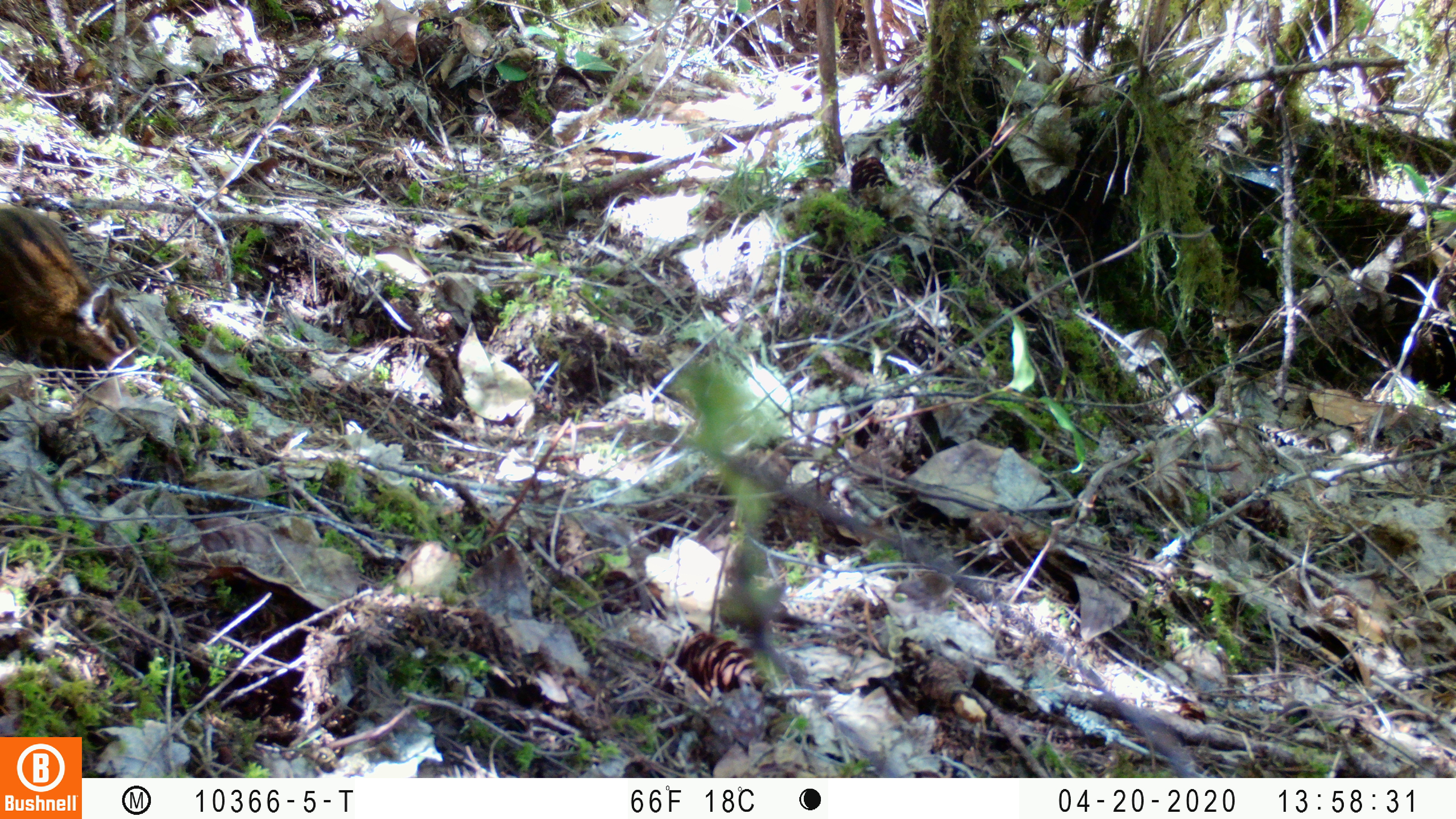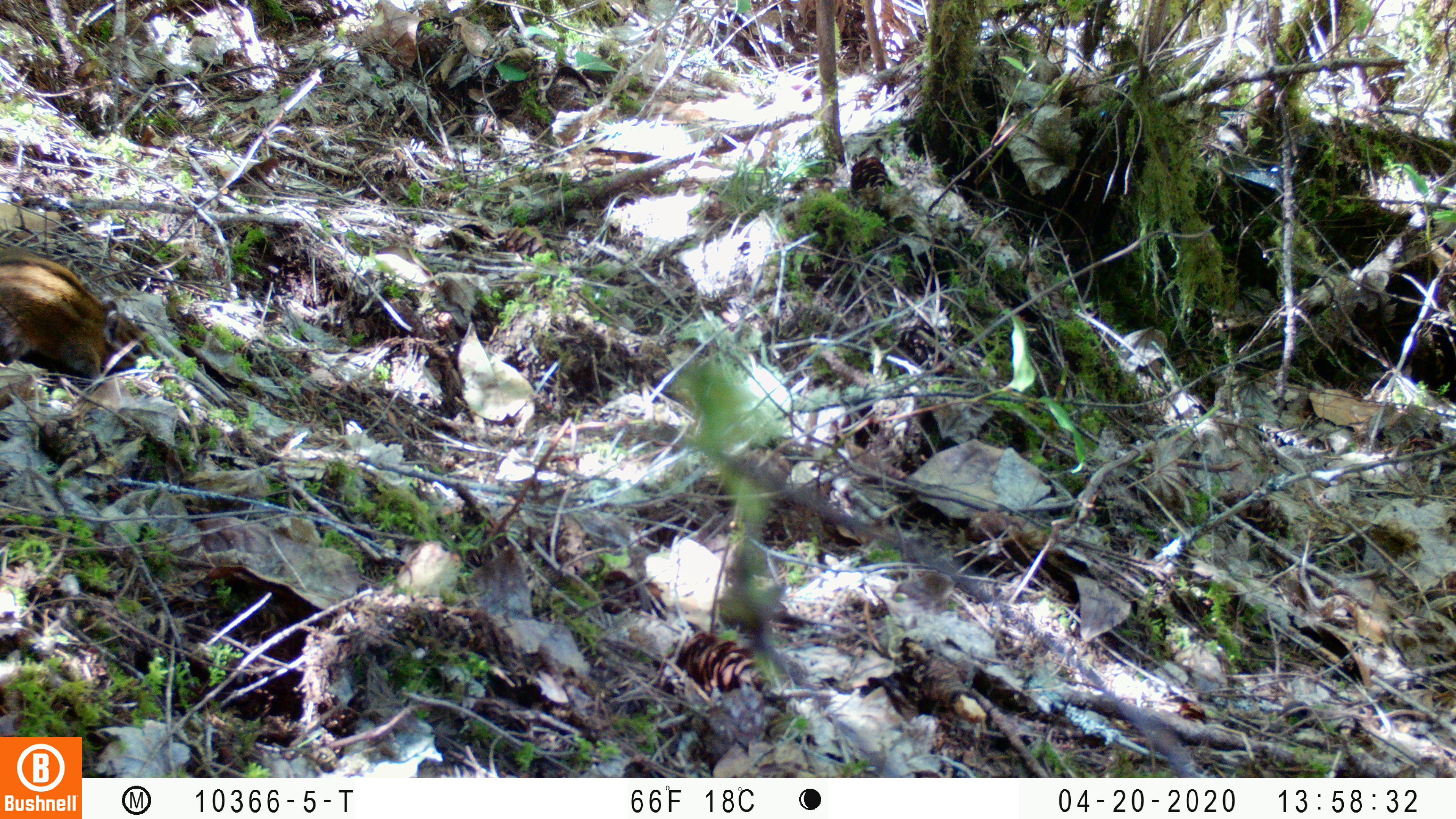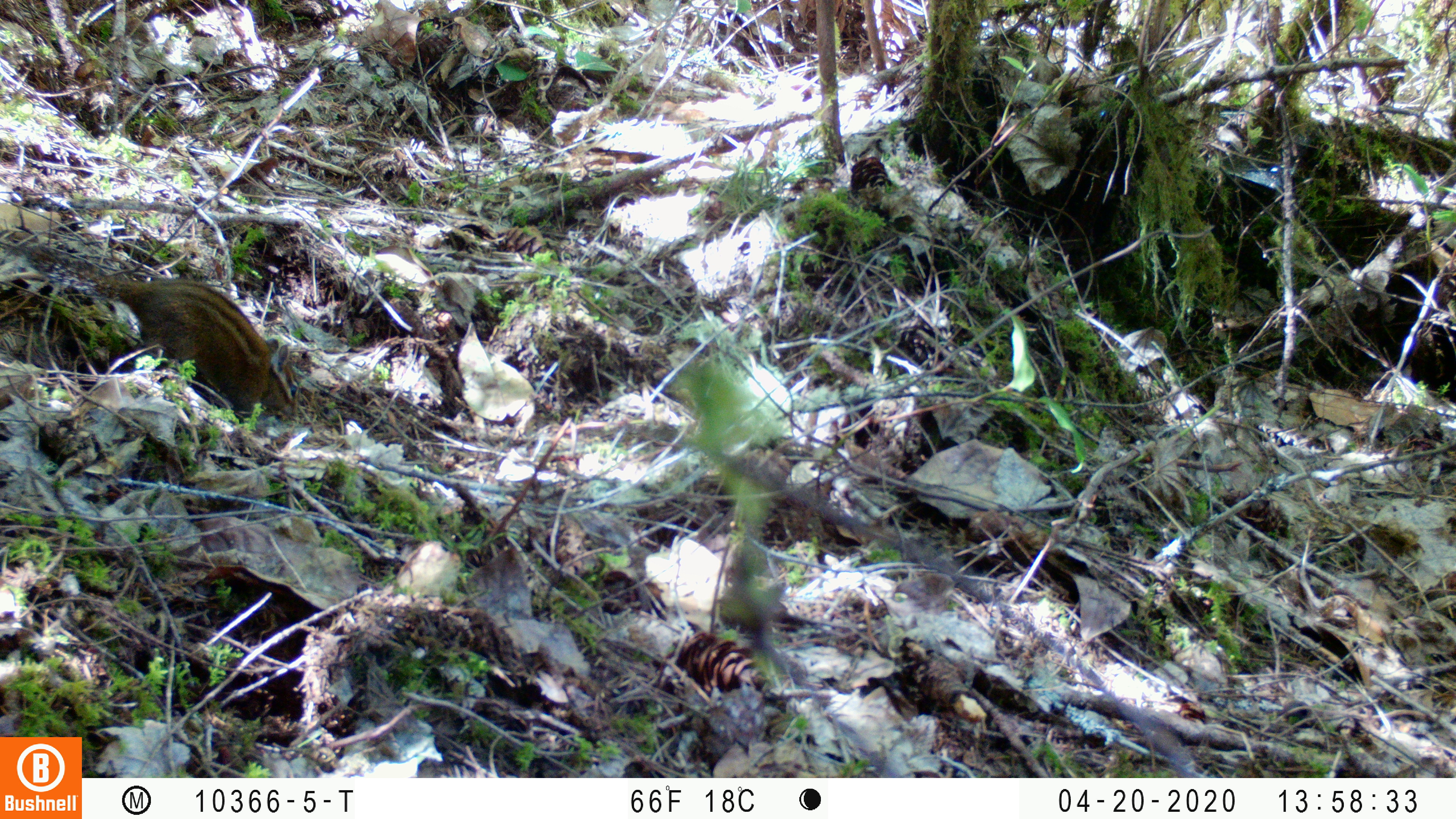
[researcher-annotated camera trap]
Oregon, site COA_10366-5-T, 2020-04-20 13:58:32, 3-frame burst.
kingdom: Animalia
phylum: Chordata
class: Mammalia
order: Rodentia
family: Sciuridae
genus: Neotamias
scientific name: Neotamias townsendii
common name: townsend's chipmunk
Townsend's chipmunk (Neotamias townsendii).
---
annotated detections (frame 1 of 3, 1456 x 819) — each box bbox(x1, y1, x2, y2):
townsend's chipmunk: bbox(2, 200, 141, 374)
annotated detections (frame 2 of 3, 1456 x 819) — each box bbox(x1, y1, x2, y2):
townsend's chipmunk: bbox(0, 249, 150, 385)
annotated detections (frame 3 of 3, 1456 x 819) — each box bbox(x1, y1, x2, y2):
townsend's chipmunk: bbox(17, 241, 303, 424)